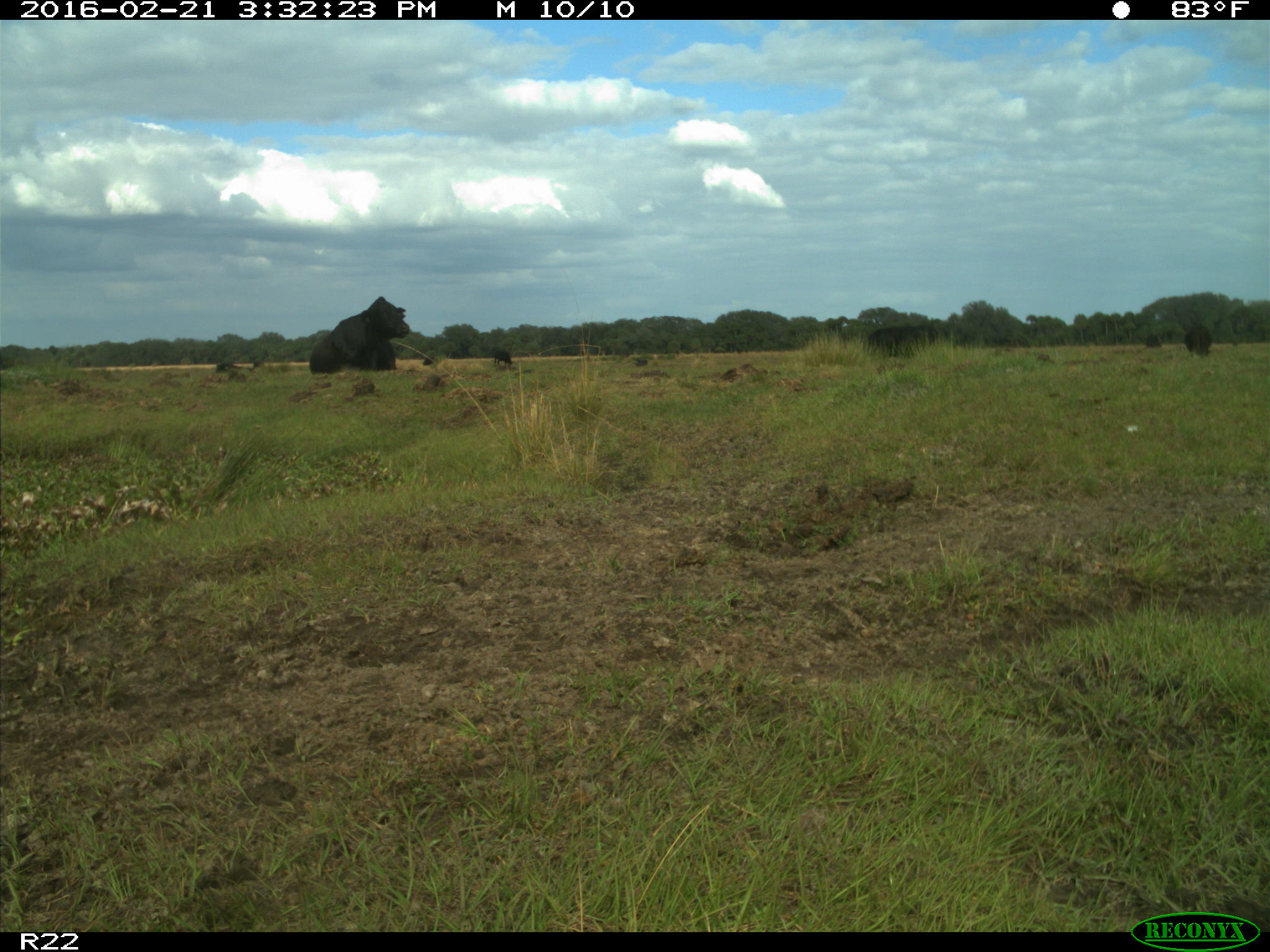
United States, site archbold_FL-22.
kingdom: Animalia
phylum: Chordata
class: Mammalia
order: Artiodactyla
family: Bovidae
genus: Bos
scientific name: Bos taurus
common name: domestic cow